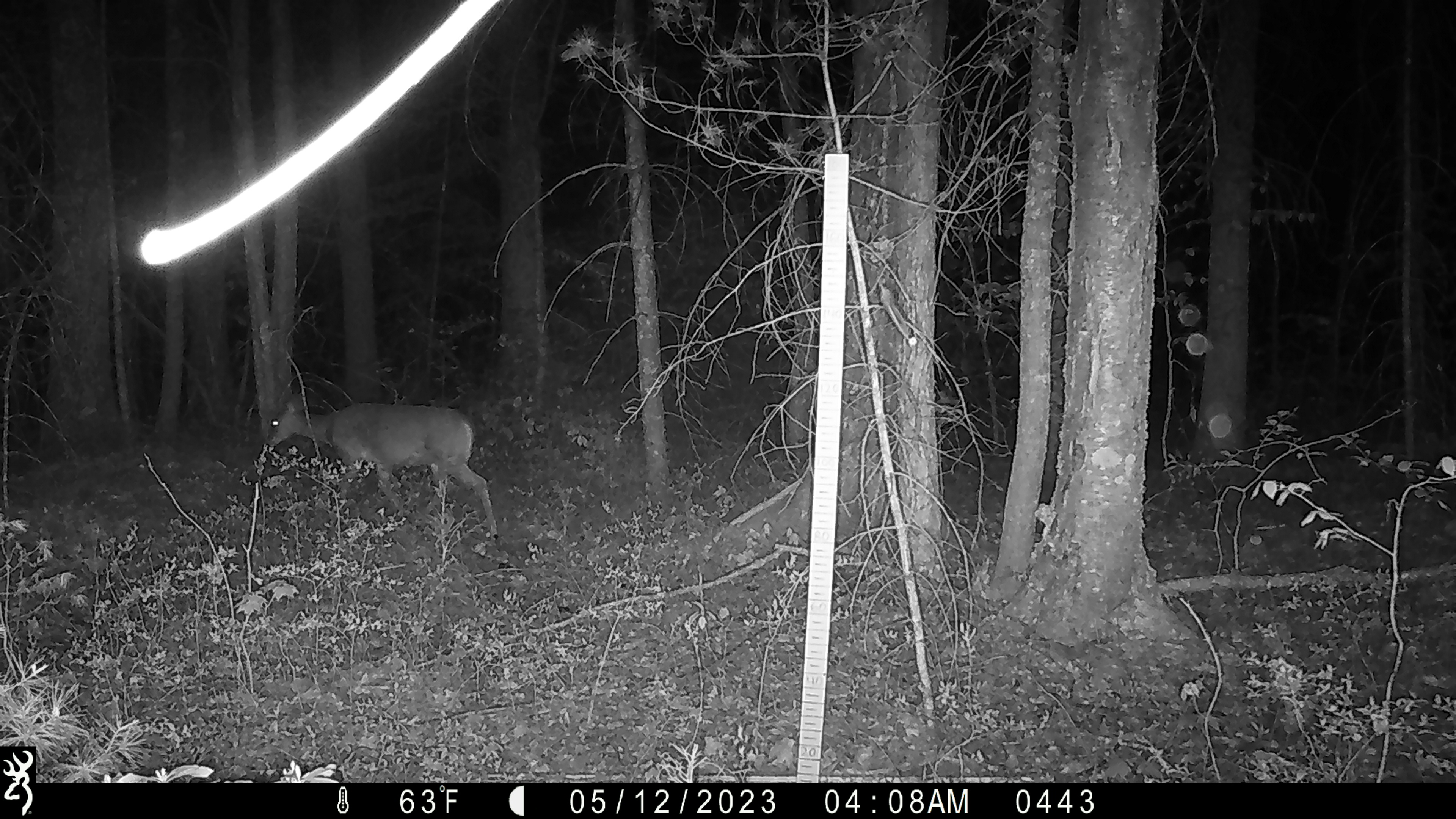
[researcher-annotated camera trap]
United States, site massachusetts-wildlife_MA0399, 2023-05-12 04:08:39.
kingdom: Animalia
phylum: Chordata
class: Mammalia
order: Artiodactyla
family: Cervidae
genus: Odocoileus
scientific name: Odocoileus virginianus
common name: white-tailed deer